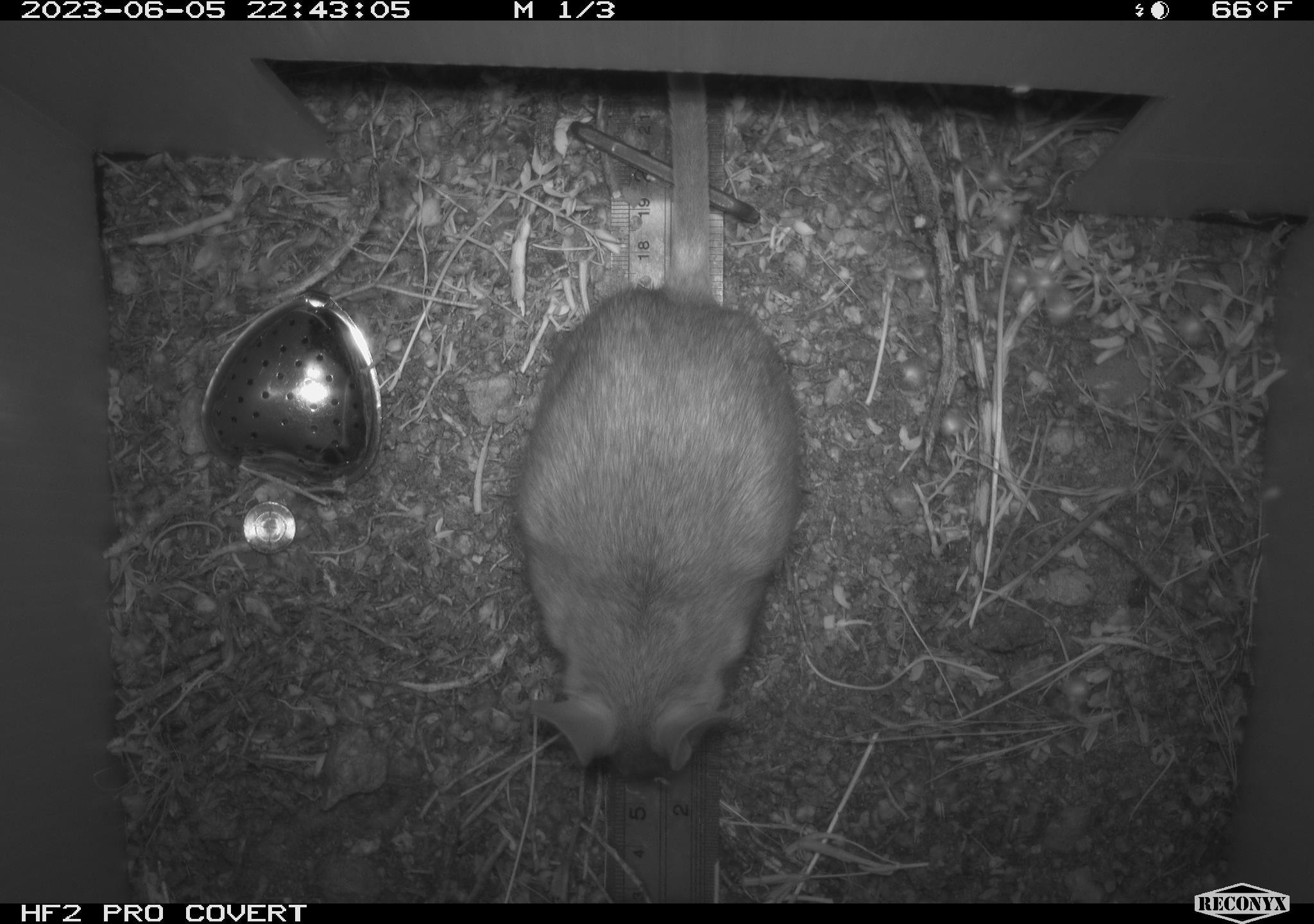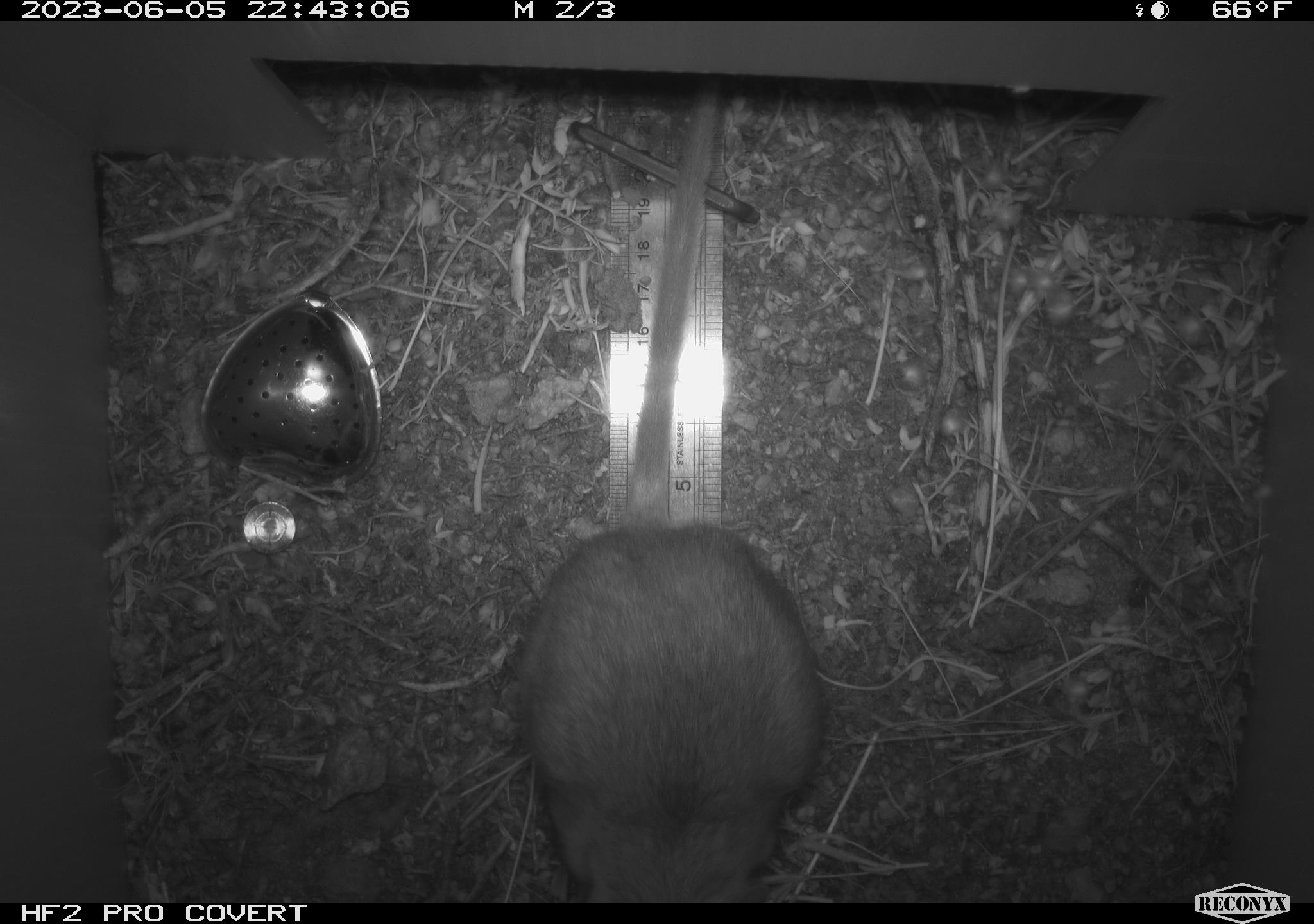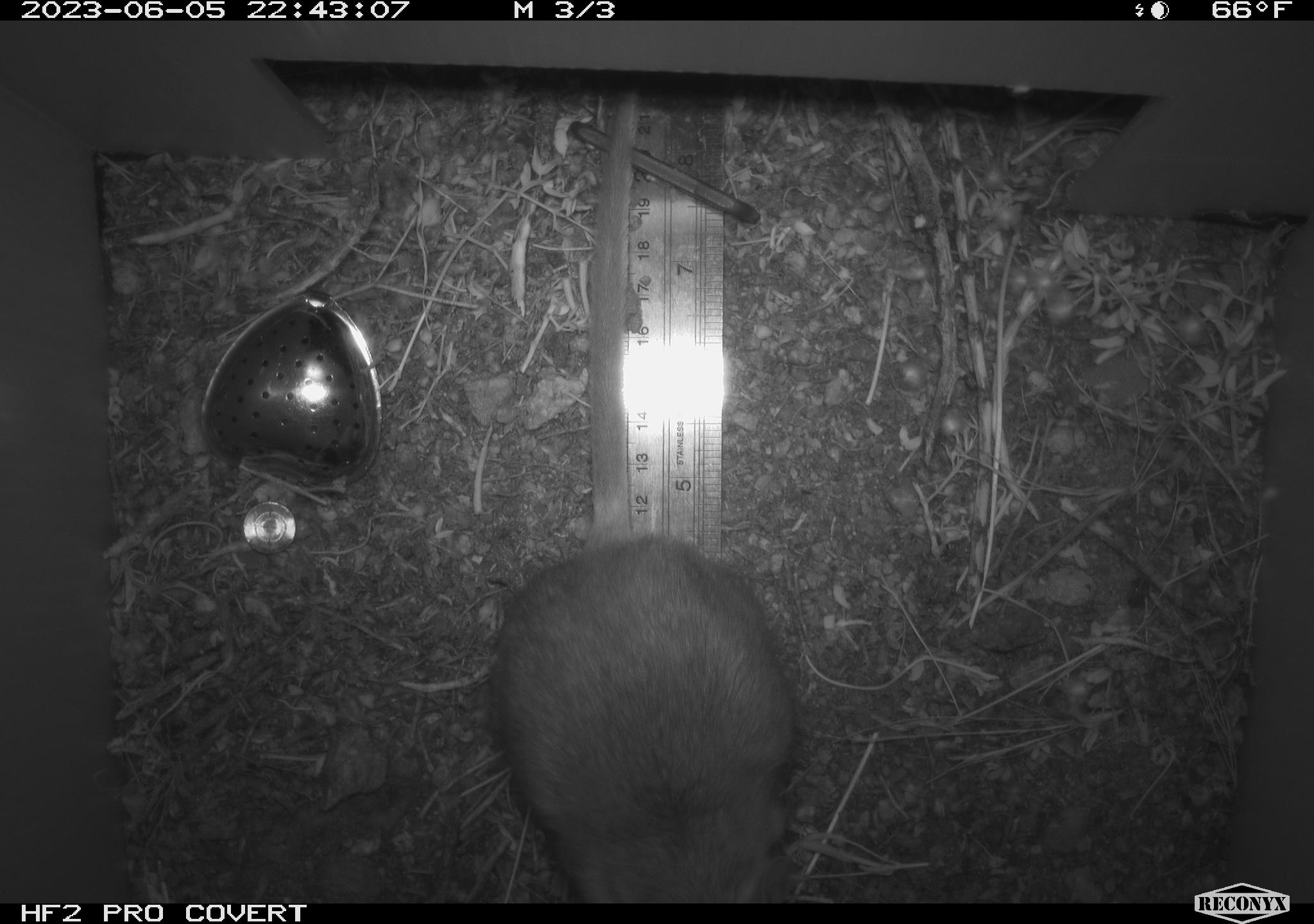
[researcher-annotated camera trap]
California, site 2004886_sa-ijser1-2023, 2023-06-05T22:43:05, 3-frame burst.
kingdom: Animalia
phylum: Chordata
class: Mammalia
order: Rodentia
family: Cricetidae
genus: Neotoma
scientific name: Neotoma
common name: pack rat or woodrat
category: neotoma species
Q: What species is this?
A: Neotoma species (pack rat or woodrat) (Neotoma).